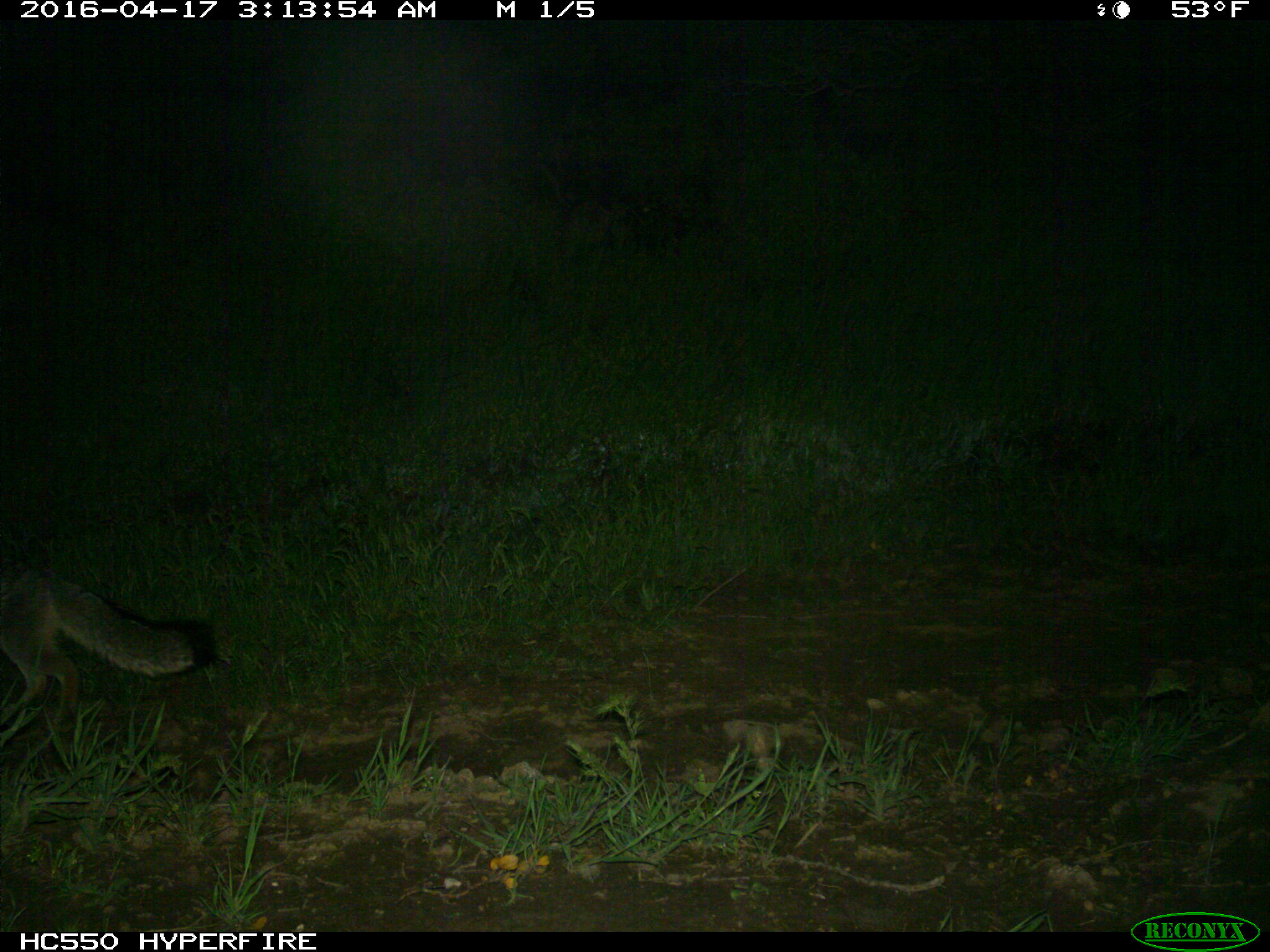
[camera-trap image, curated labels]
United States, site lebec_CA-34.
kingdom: Animalia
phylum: Chordata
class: Mammalia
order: Carnivora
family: Canidae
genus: Urocyon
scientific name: Urocyon cinereoargenteus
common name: gray fox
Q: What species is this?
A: Urocyon cinereoargenteus (gray fox).